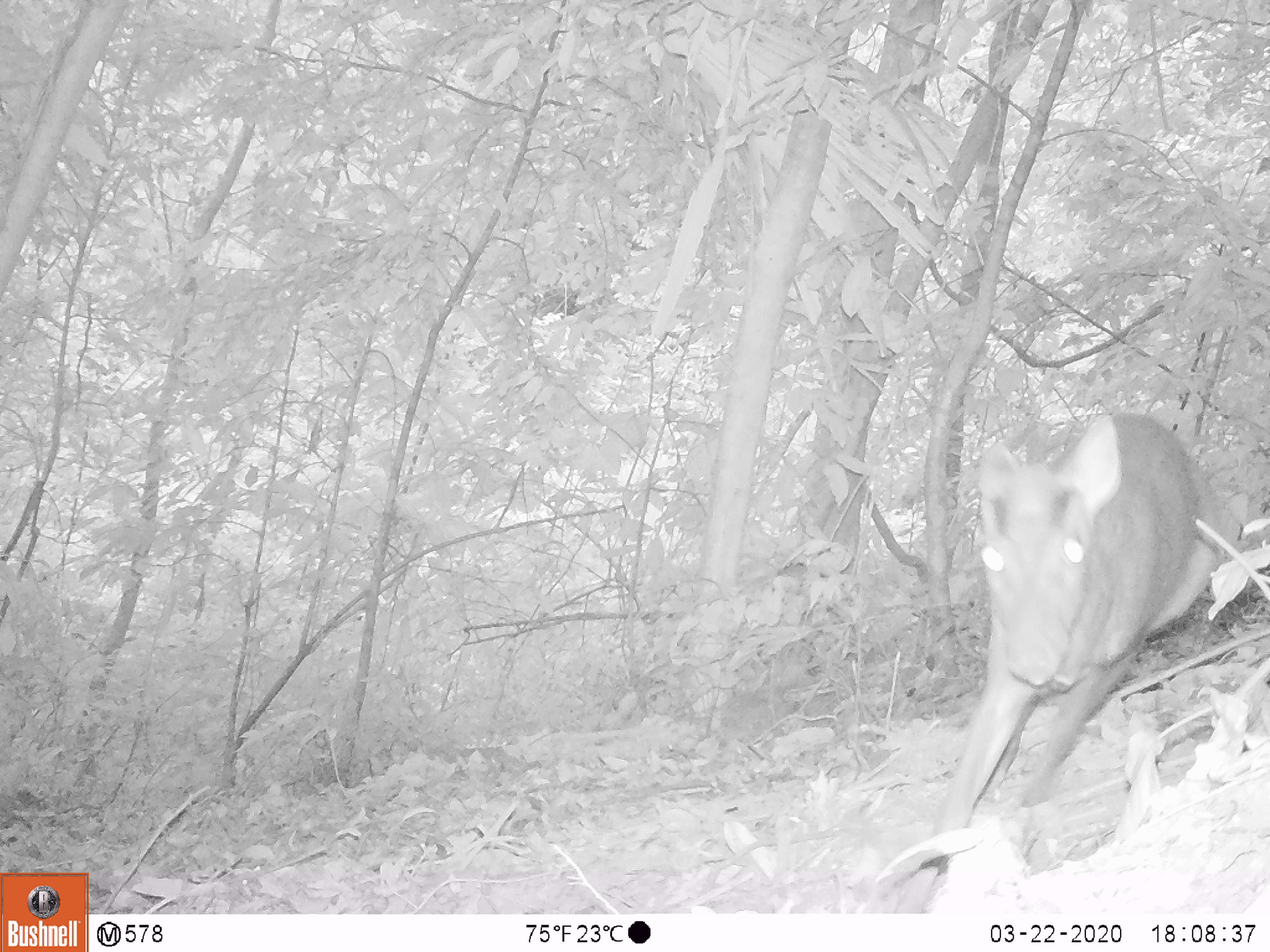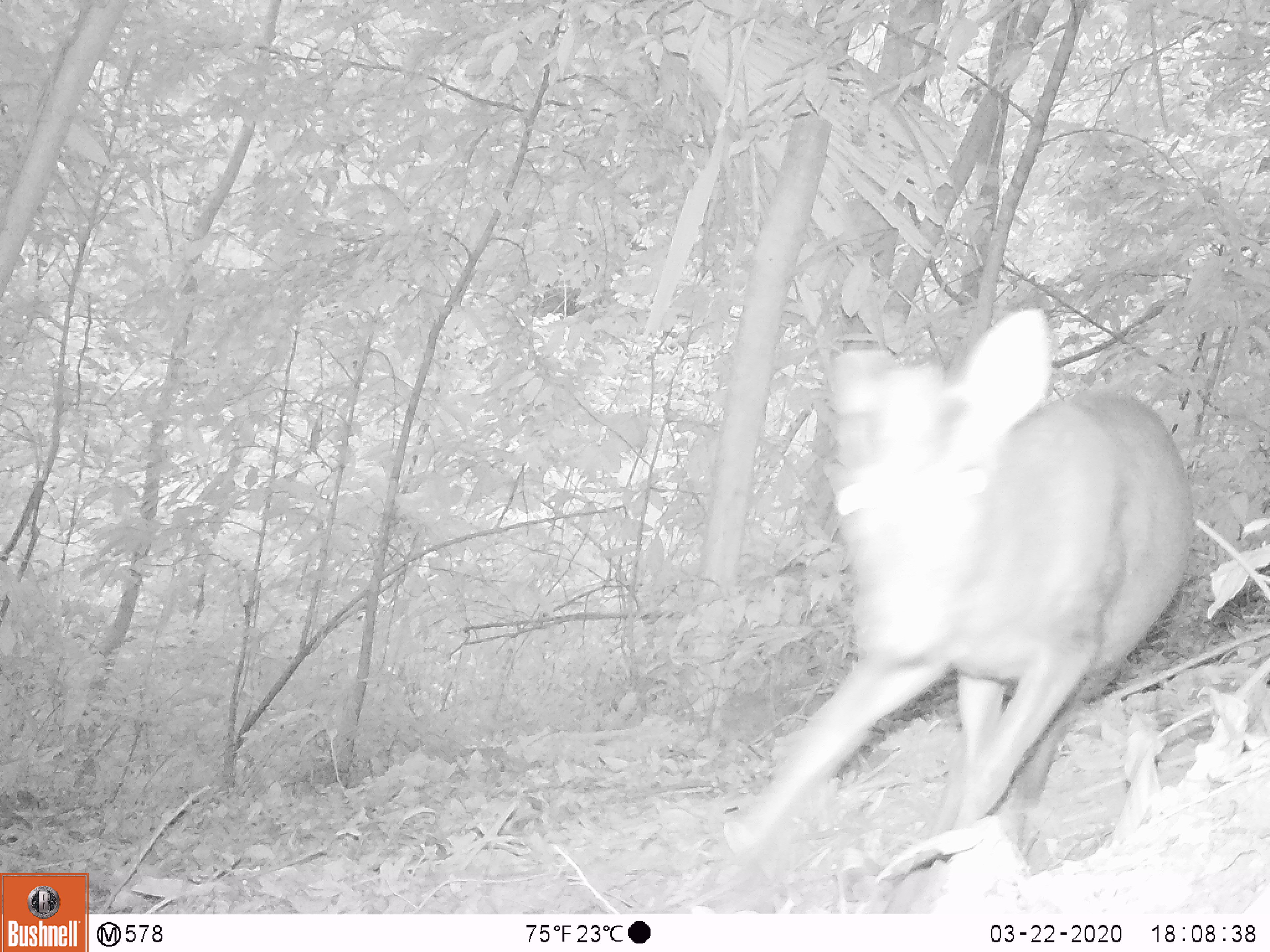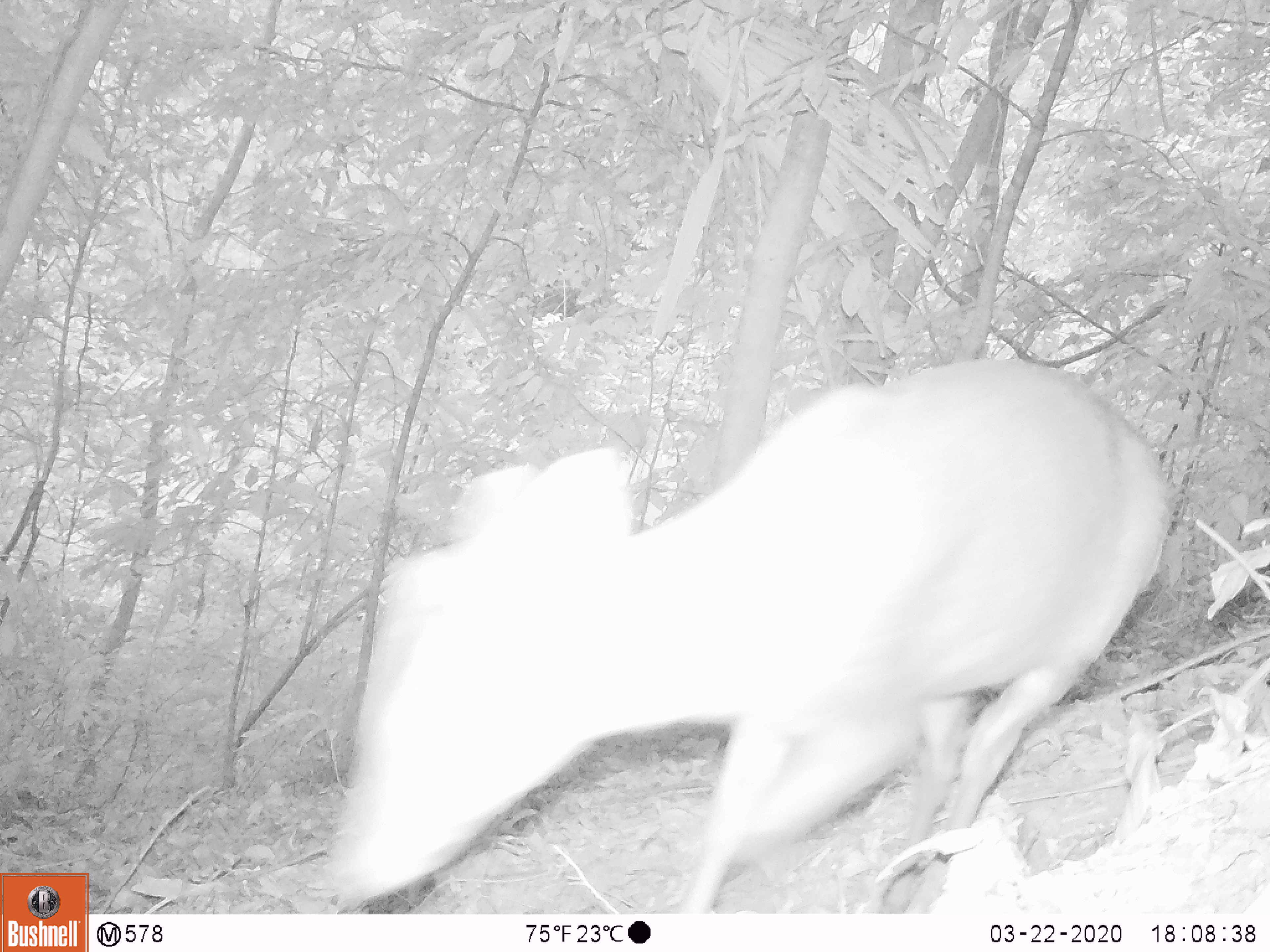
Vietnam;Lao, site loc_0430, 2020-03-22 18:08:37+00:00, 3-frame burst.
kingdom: Animalia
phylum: Chordata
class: Mammalia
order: Artiodactyla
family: Cervidae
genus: Muntiacus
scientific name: Muntiacus rooseveltorum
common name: roosevelt's muntjac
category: roosevelts muntjac group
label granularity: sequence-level